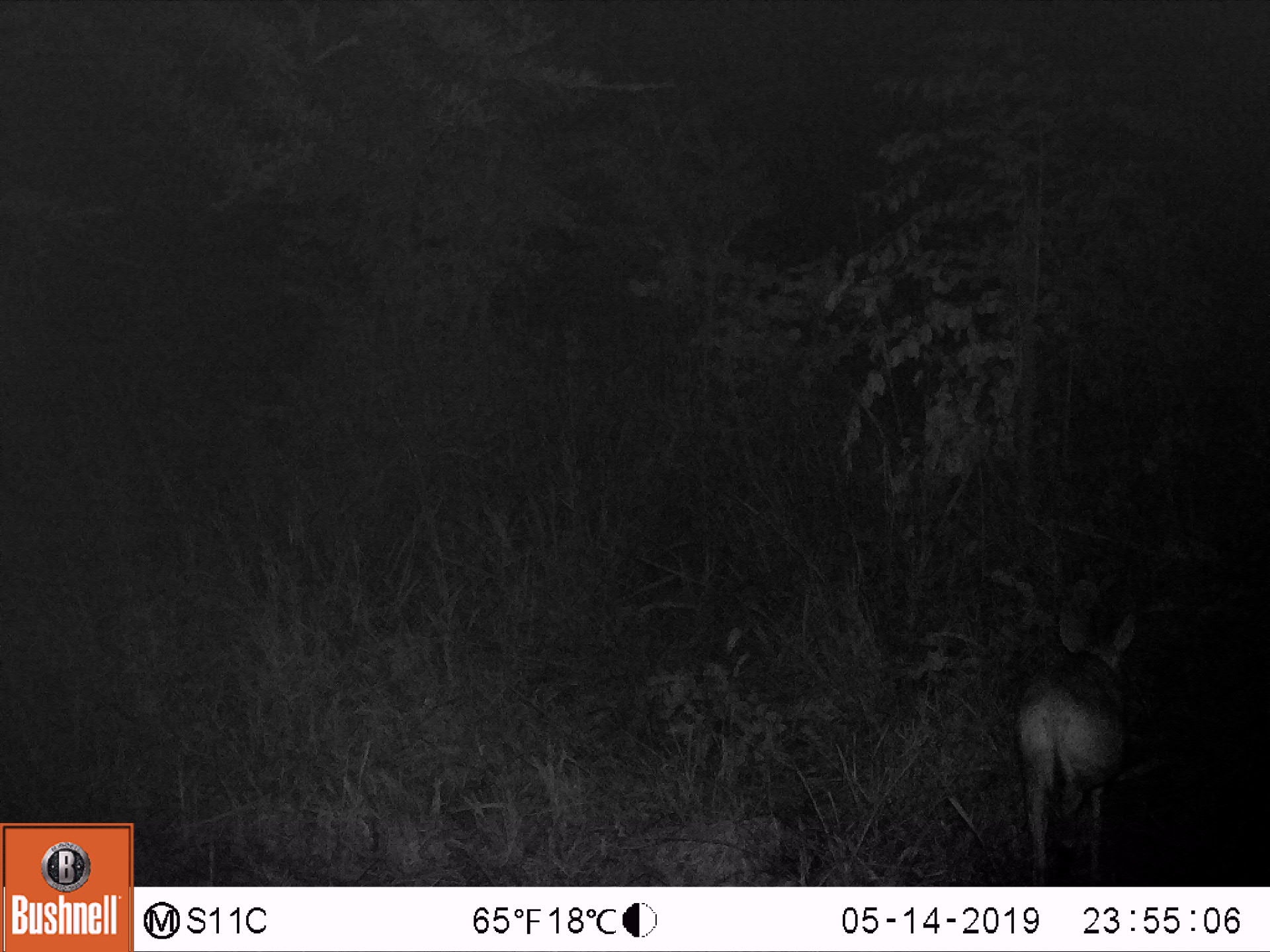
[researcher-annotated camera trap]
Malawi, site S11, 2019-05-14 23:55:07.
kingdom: Animalia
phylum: Chordata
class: Mammalia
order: Artiodactyla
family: Bovidae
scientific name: Antilopinae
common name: small antelope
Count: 1.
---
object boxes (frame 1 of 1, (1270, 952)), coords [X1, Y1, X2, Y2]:
small antelope: [1016, 596, 1154, 883]